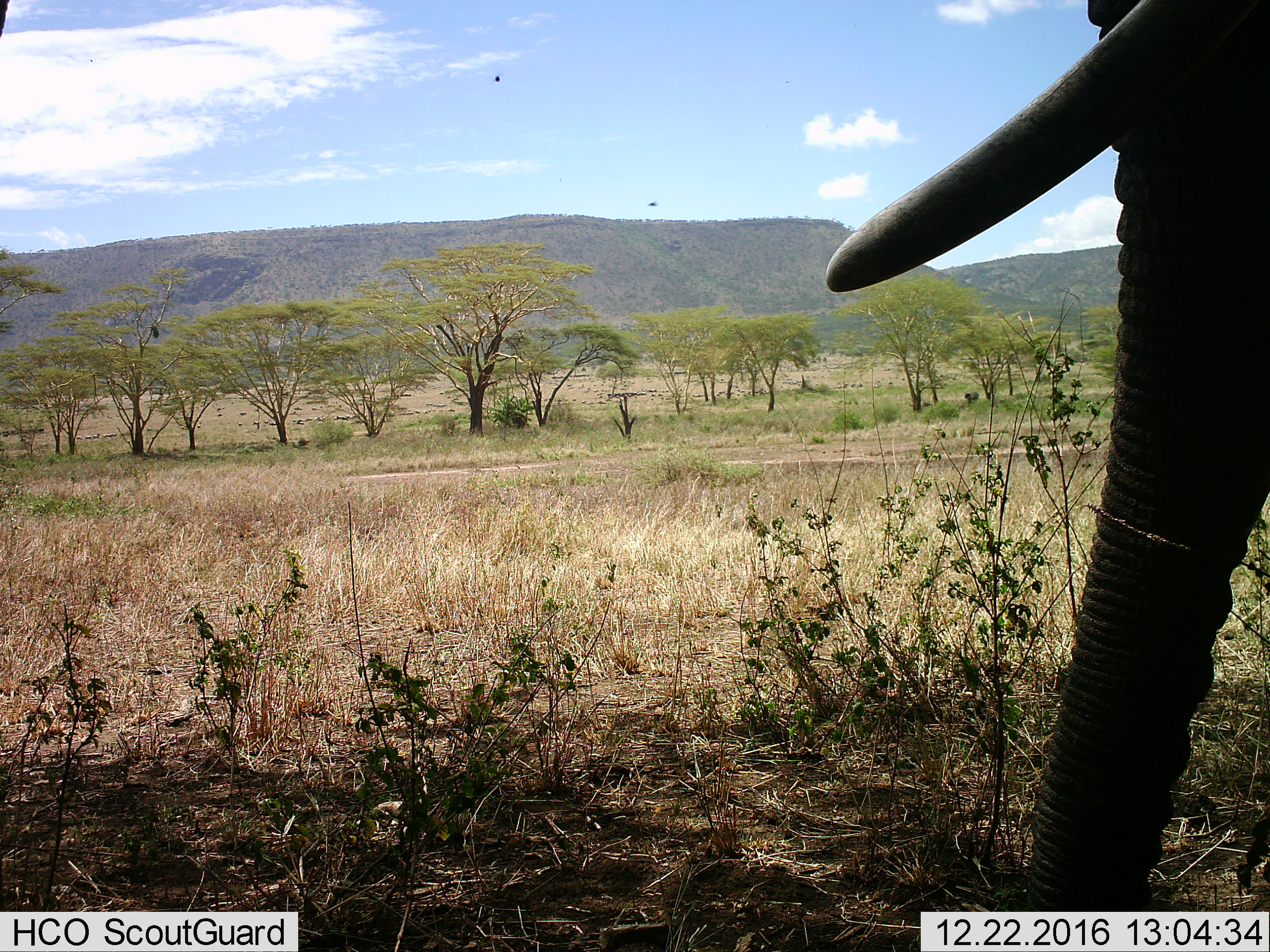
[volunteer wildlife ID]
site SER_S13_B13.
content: unidentified animal